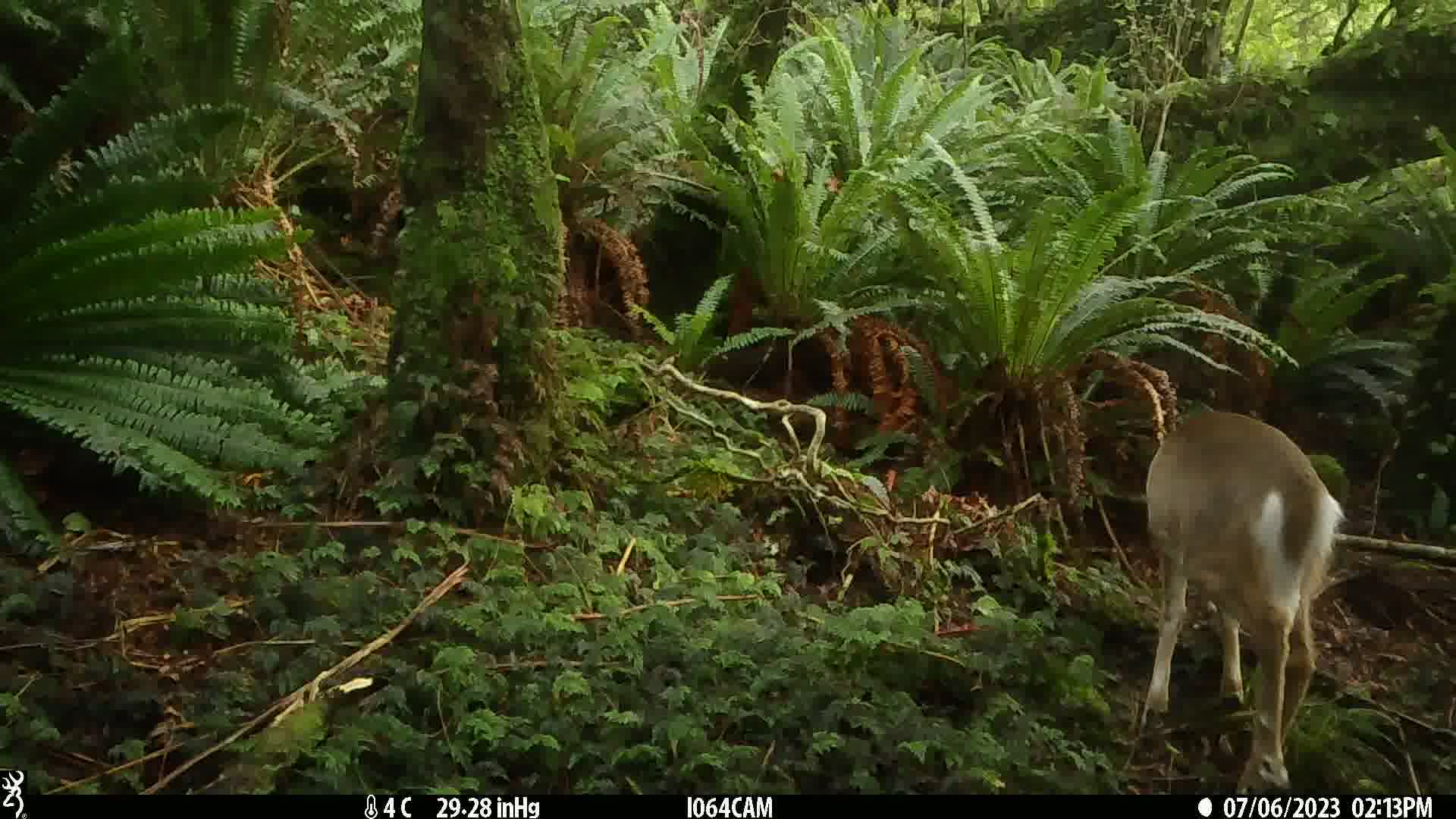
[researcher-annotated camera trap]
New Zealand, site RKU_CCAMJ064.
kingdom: Animalia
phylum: Chordata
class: Mammalia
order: Artiodactyla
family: Cervidae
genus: Odocoileus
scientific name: Odocoileus virginianus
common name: white-tailed deer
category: white tailed deer